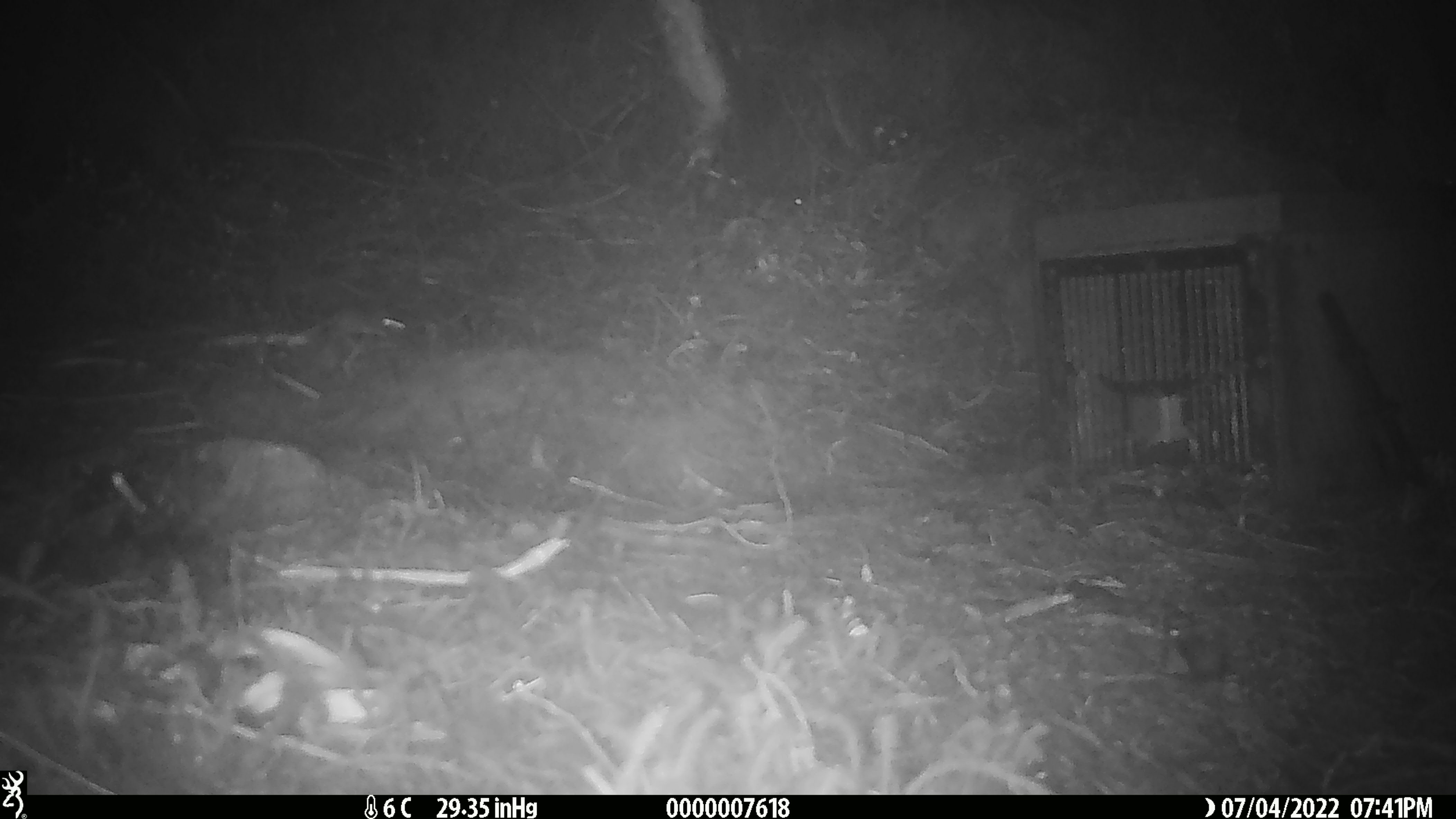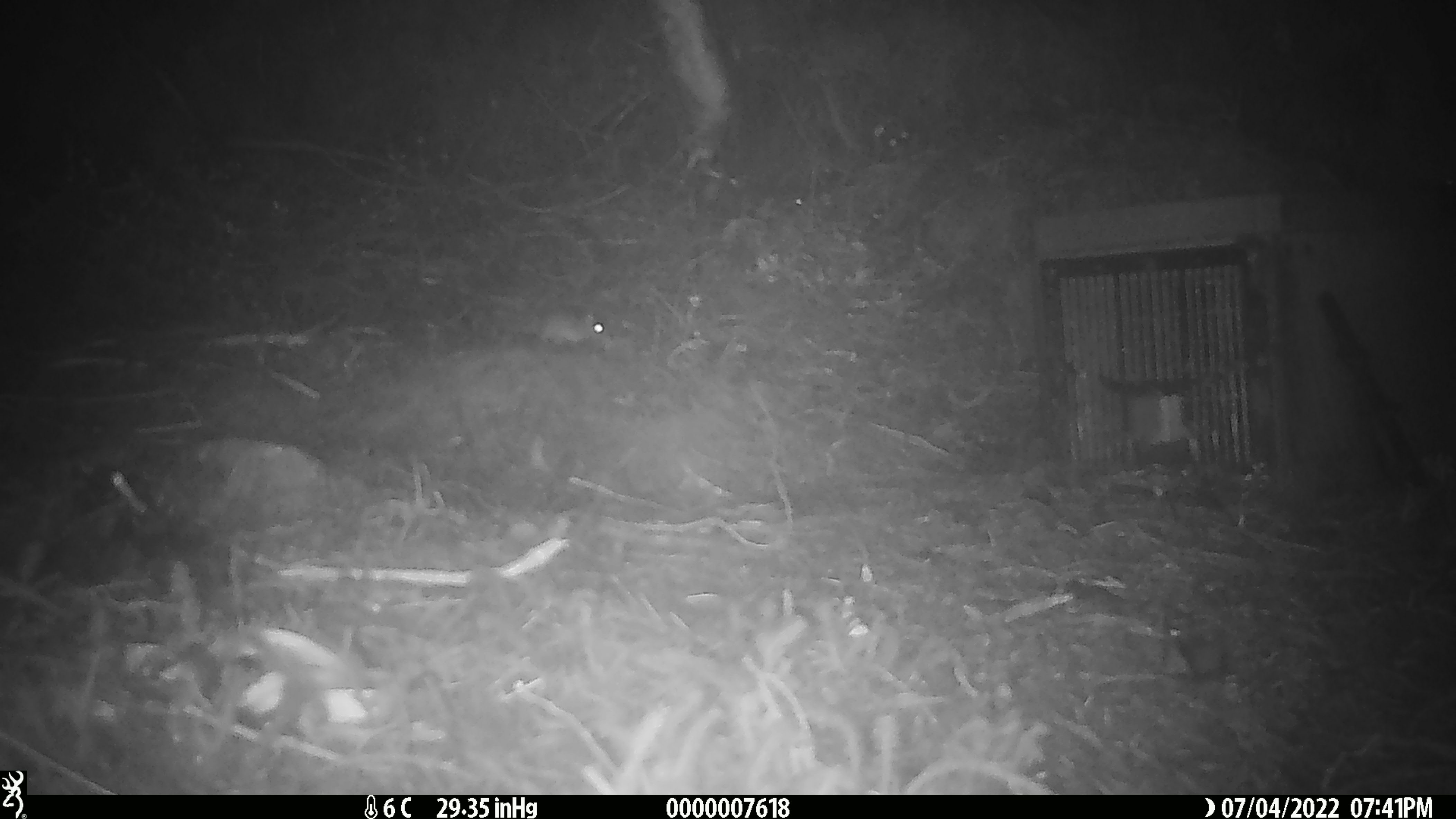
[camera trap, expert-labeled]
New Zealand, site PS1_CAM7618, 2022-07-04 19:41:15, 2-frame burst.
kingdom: Animalia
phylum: Chordata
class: Mammalia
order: Rodentia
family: Muridae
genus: Mus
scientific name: Mus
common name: mouse